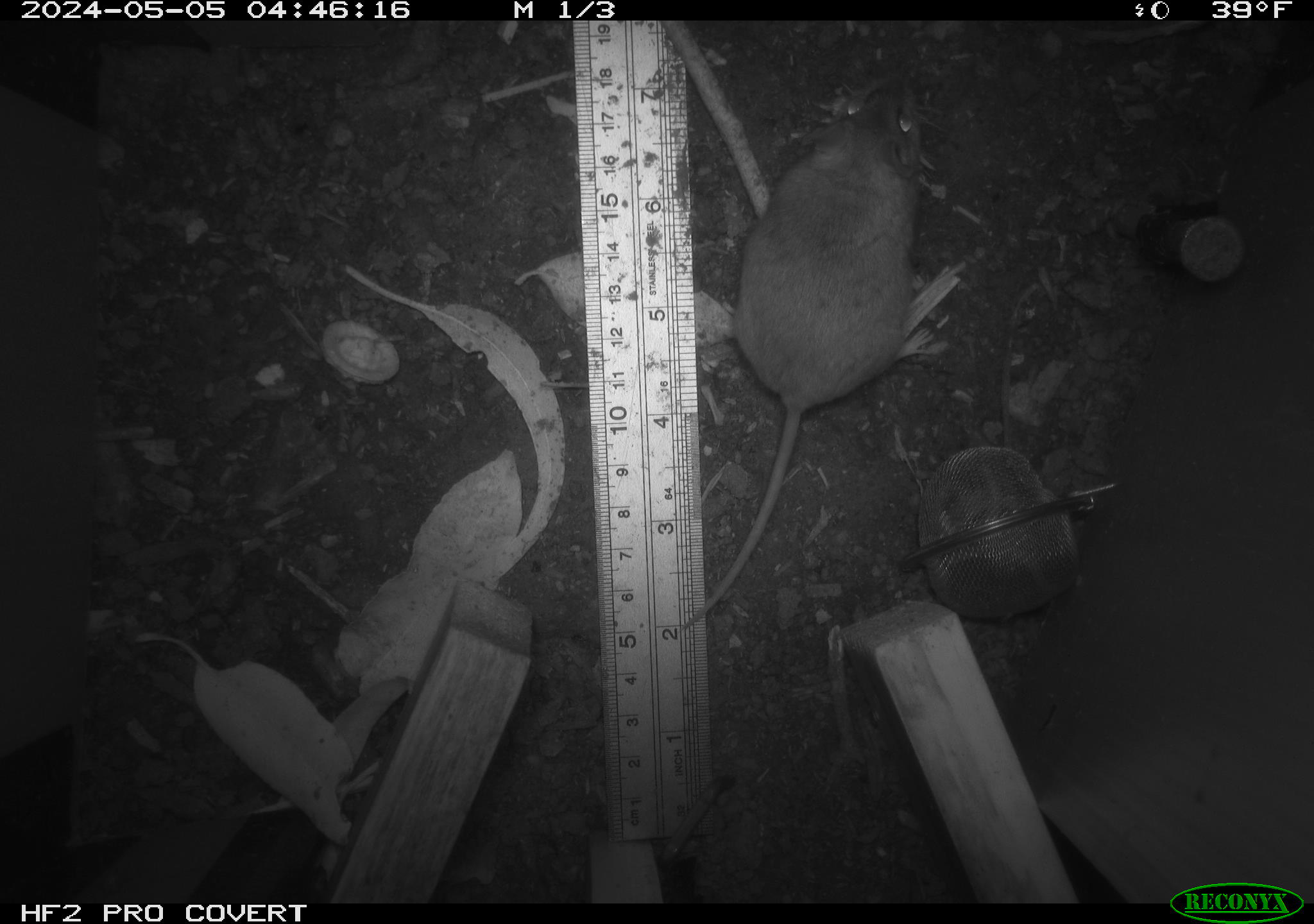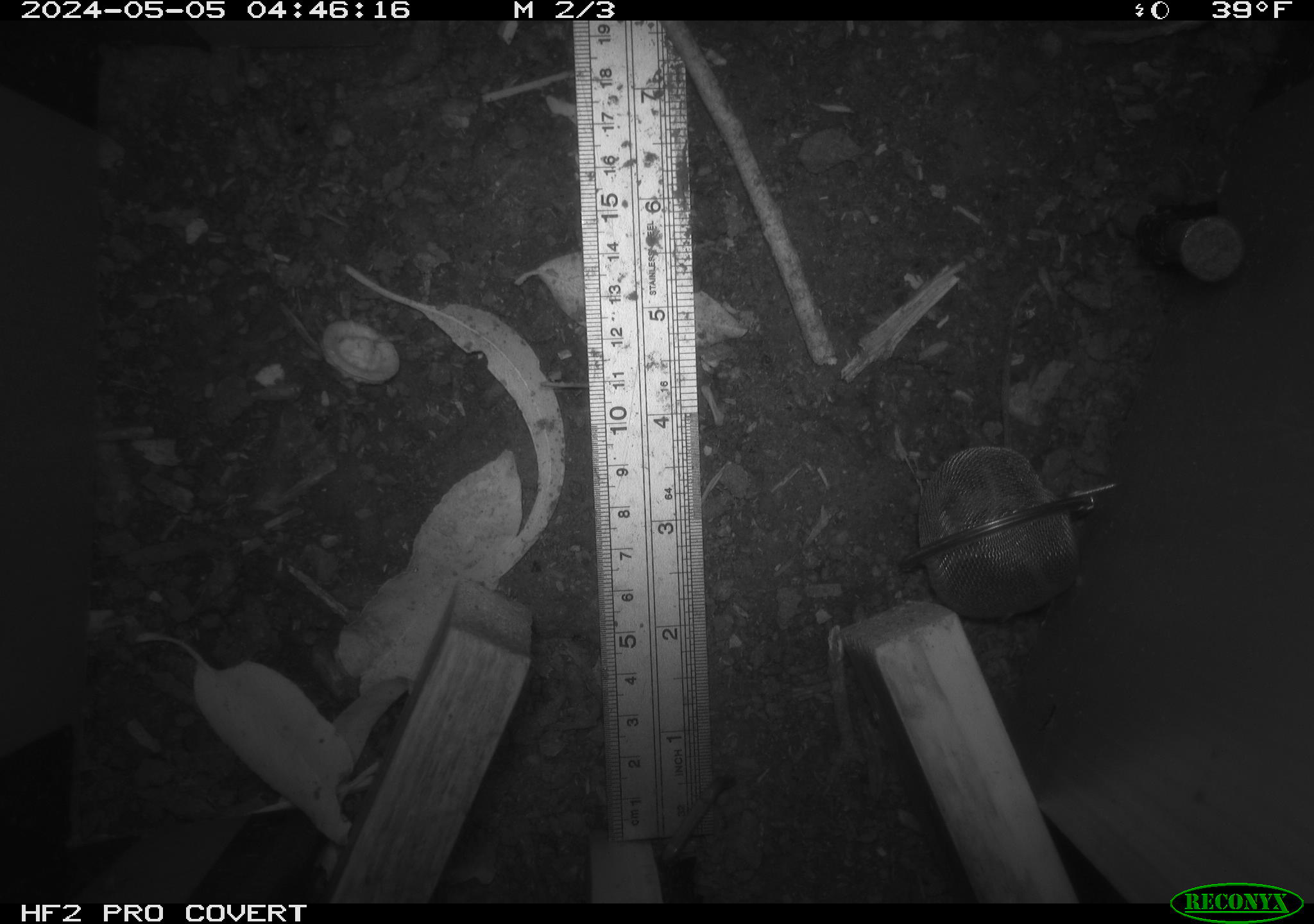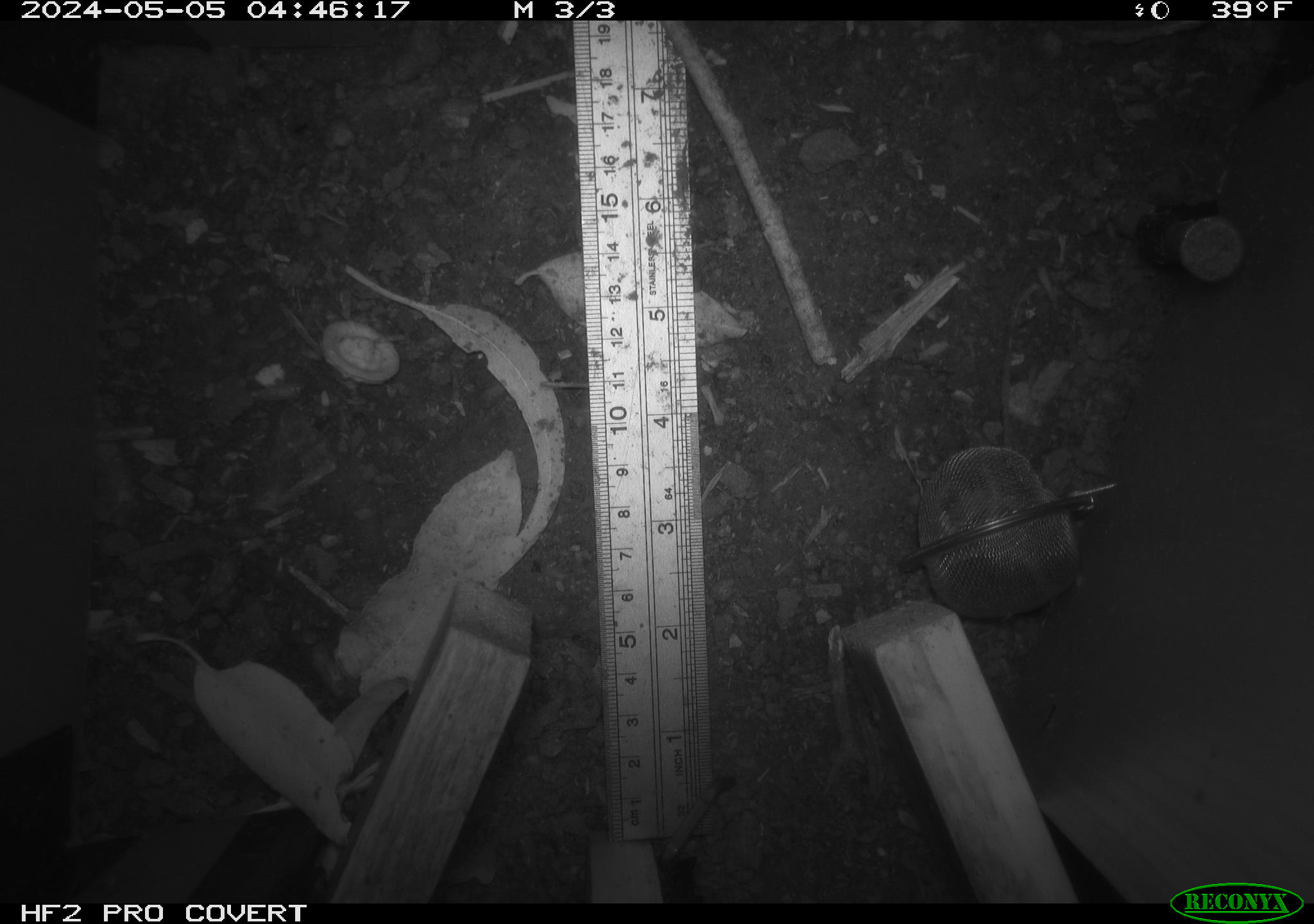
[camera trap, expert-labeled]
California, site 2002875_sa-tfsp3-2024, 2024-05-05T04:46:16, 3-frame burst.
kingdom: Animalia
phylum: Chordata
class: Mammalia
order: Rodentia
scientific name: Rodentia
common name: mouse species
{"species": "mouse species (Rodentia)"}